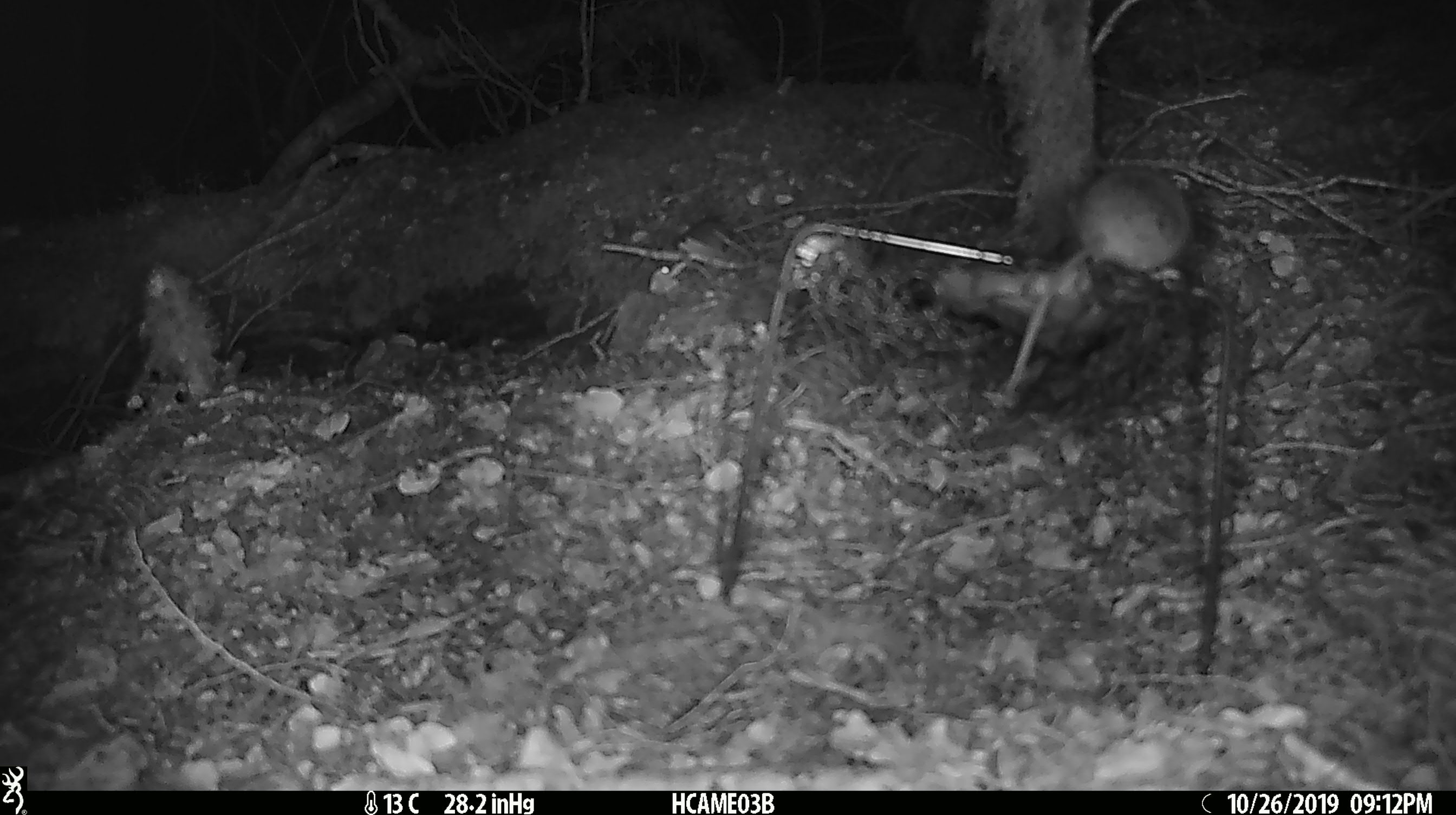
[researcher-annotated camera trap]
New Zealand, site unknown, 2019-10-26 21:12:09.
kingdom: Animalia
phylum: Chordata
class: Mammalia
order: Rodentia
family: Muridae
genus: Mus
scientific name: Mus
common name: mouse